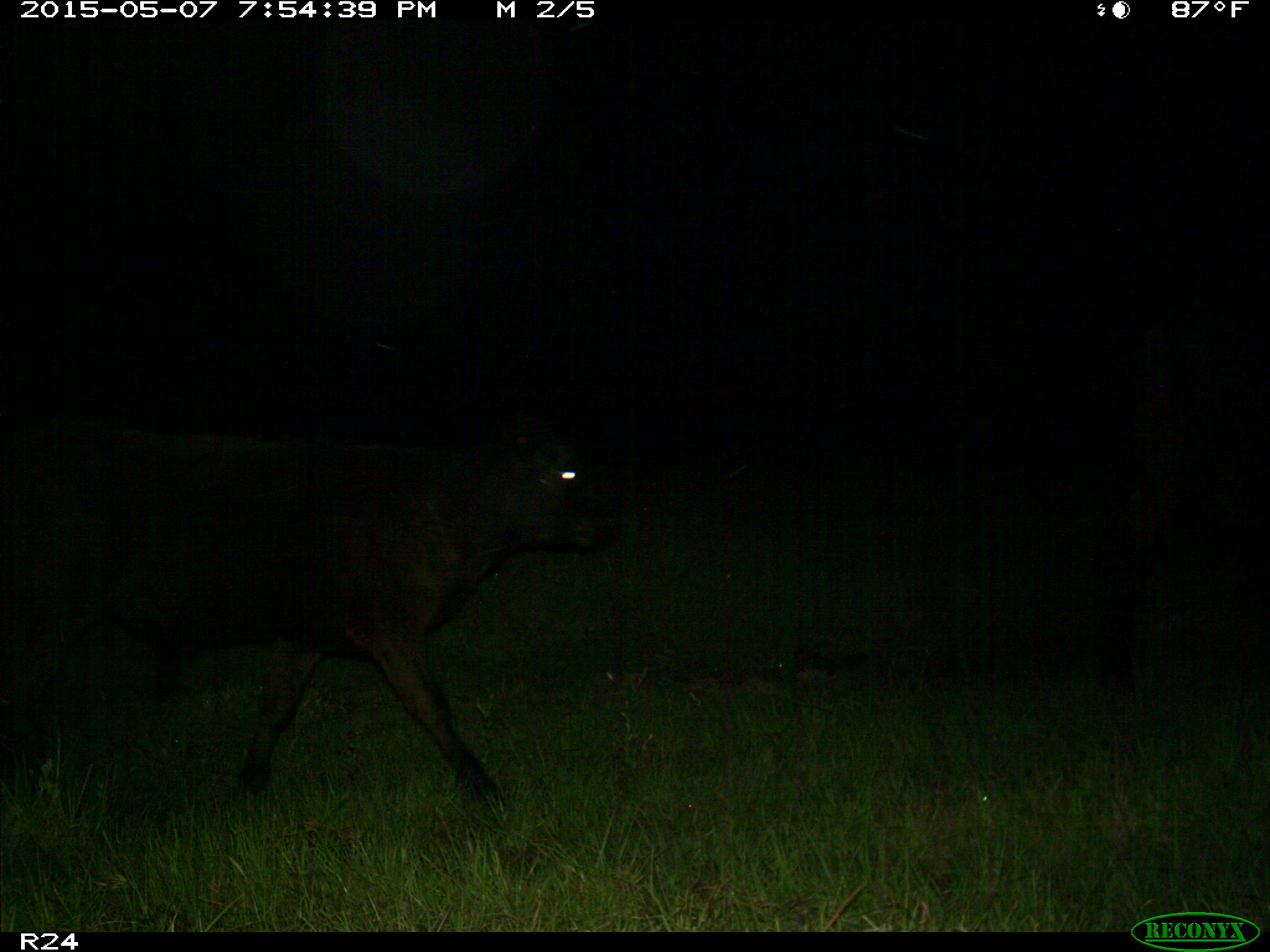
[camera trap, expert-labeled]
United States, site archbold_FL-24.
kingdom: Animalia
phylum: Chordata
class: Mammalia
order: Artiodactyla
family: Bovidae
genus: Bos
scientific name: Bos taurus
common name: domestic cow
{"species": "Bos taurus (domestic cow)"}